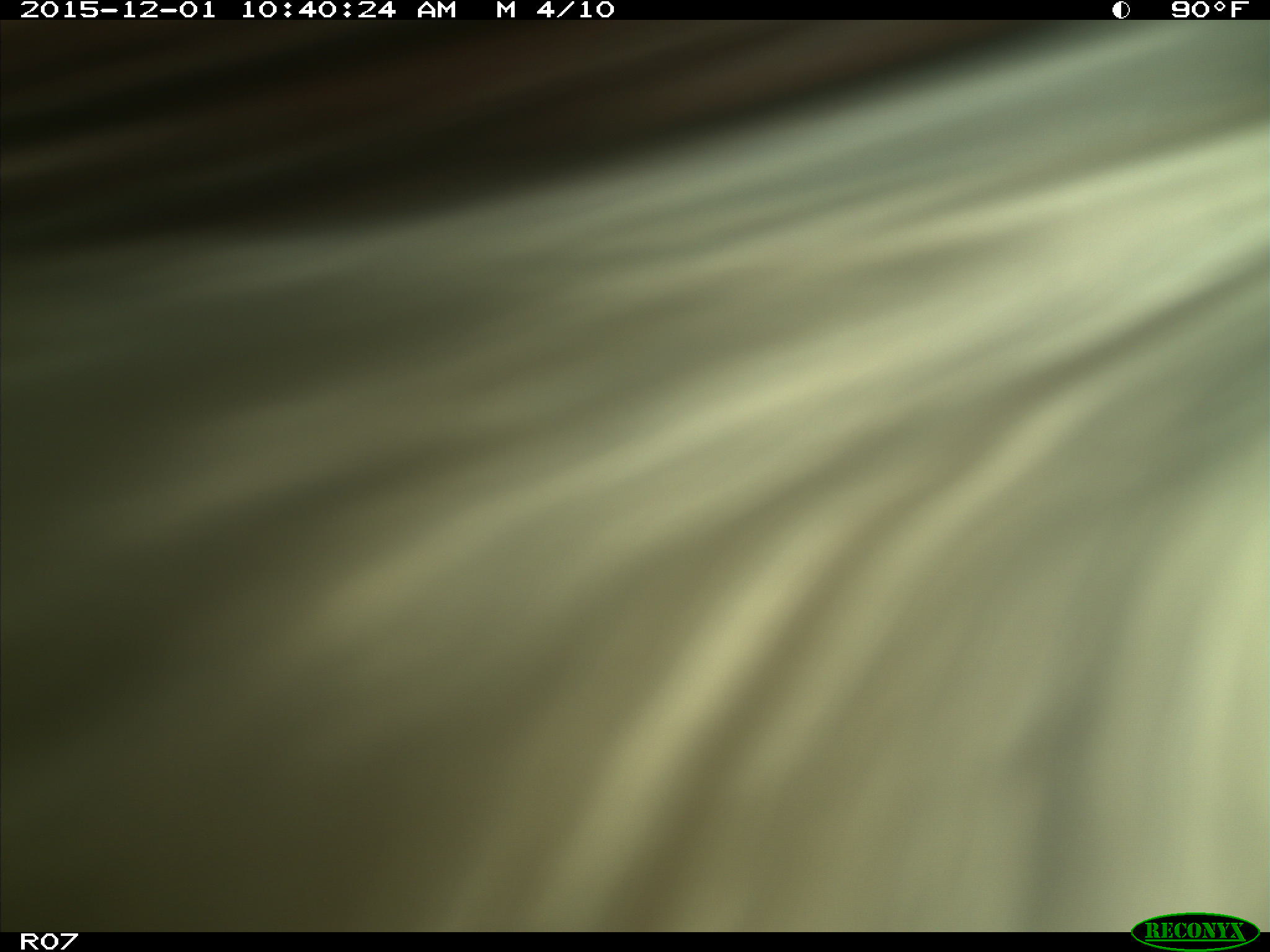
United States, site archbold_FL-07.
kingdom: Animalia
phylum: Chordata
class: Mammalia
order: Artiodactyla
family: Bovidae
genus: Bos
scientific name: Bos taurus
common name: domestic cow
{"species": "Bos taurus (domestic cow)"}